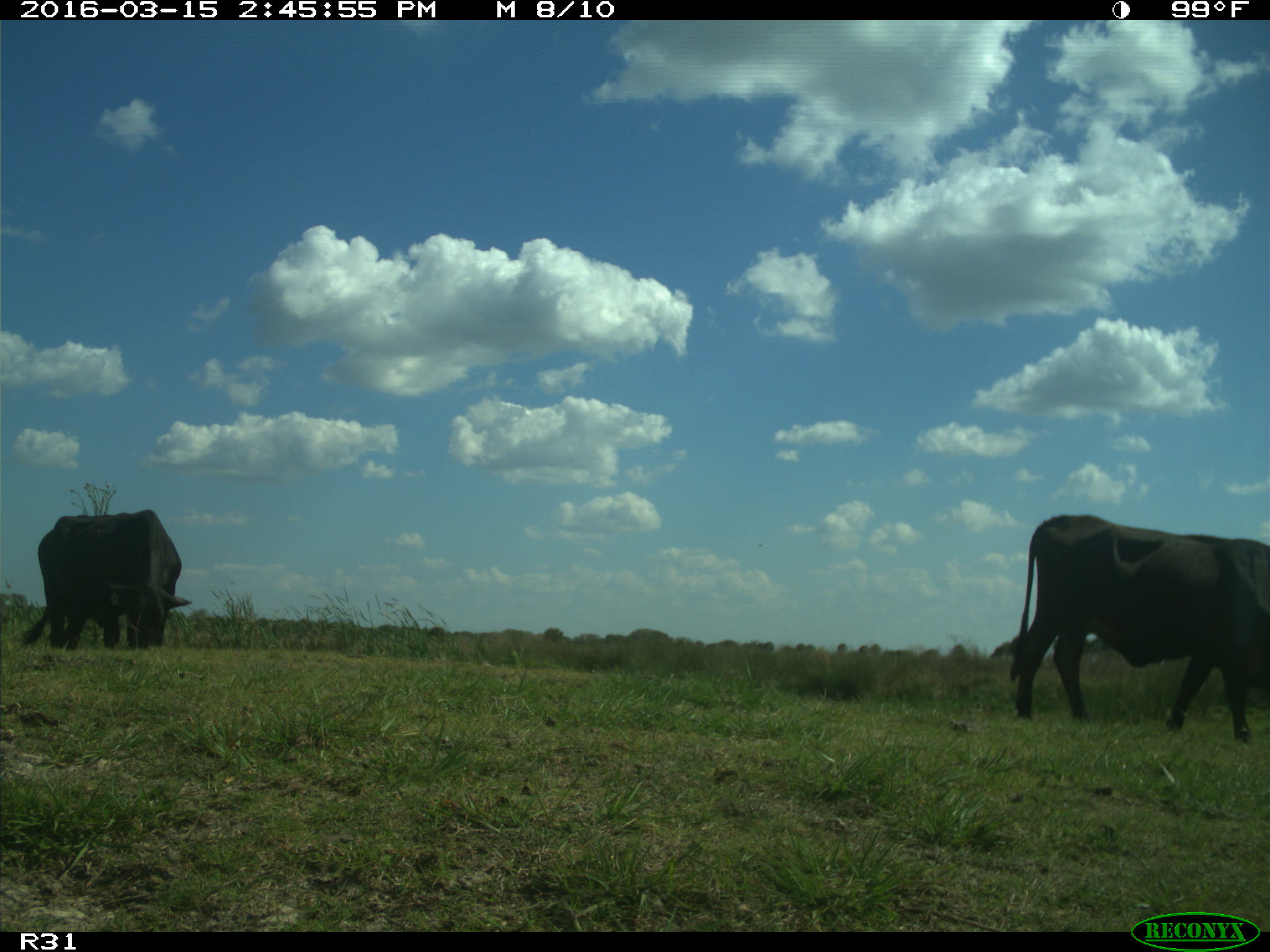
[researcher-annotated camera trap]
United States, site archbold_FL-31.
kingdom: Animalia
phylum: Chordata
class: Mammalia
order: Artiodactyla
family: Bovidae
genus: Bos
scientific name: Bos taurus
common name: domestic cow